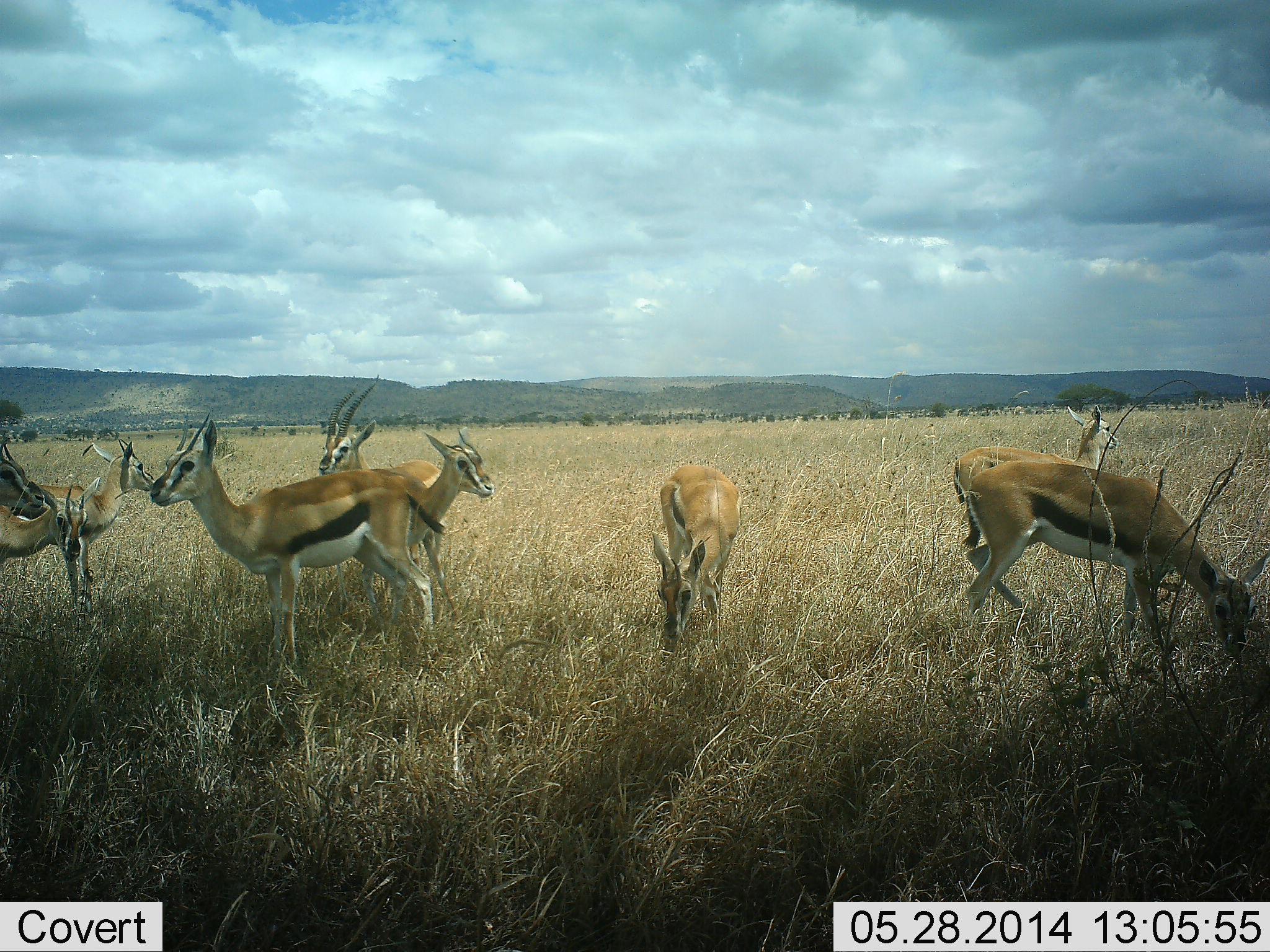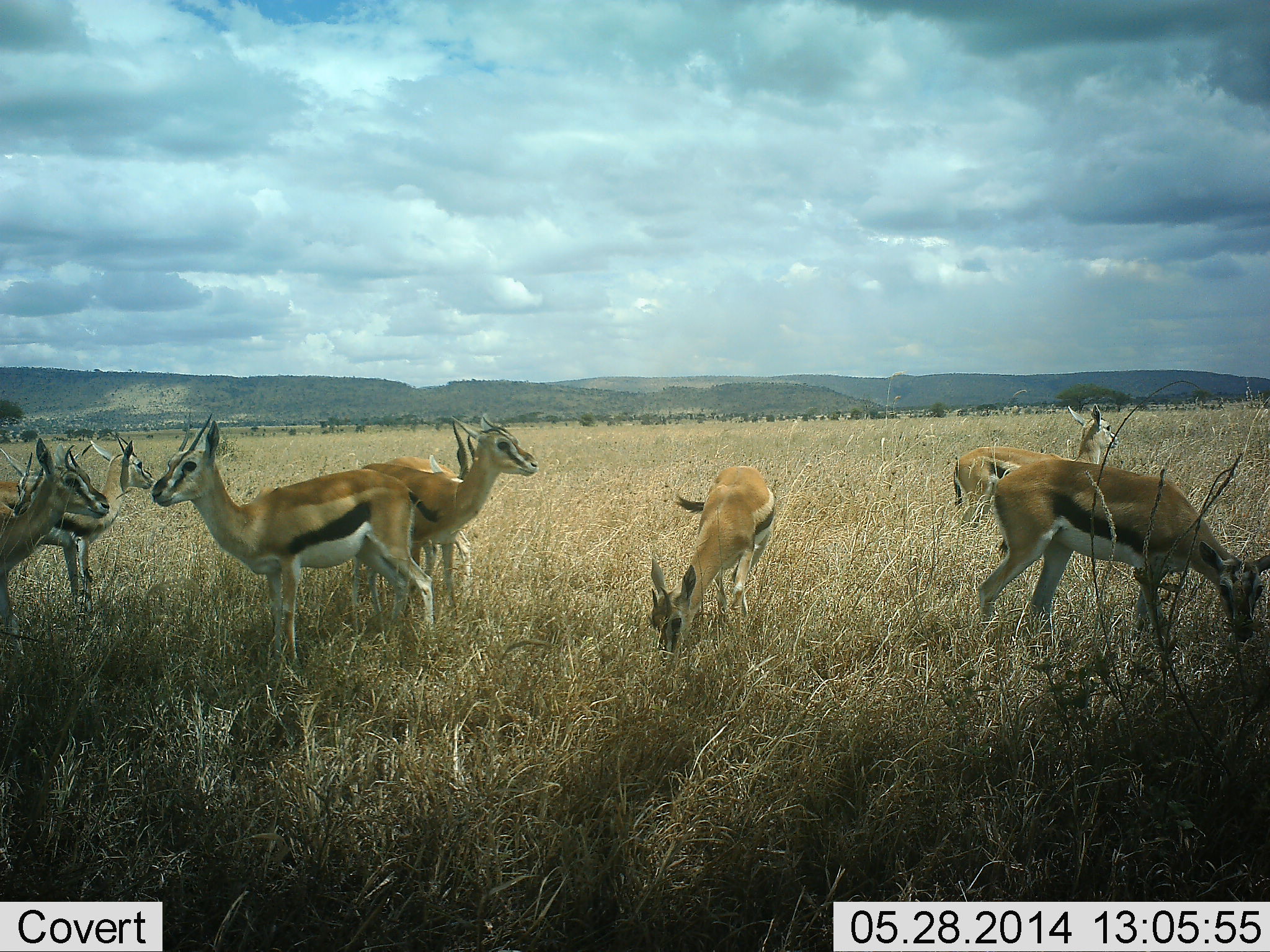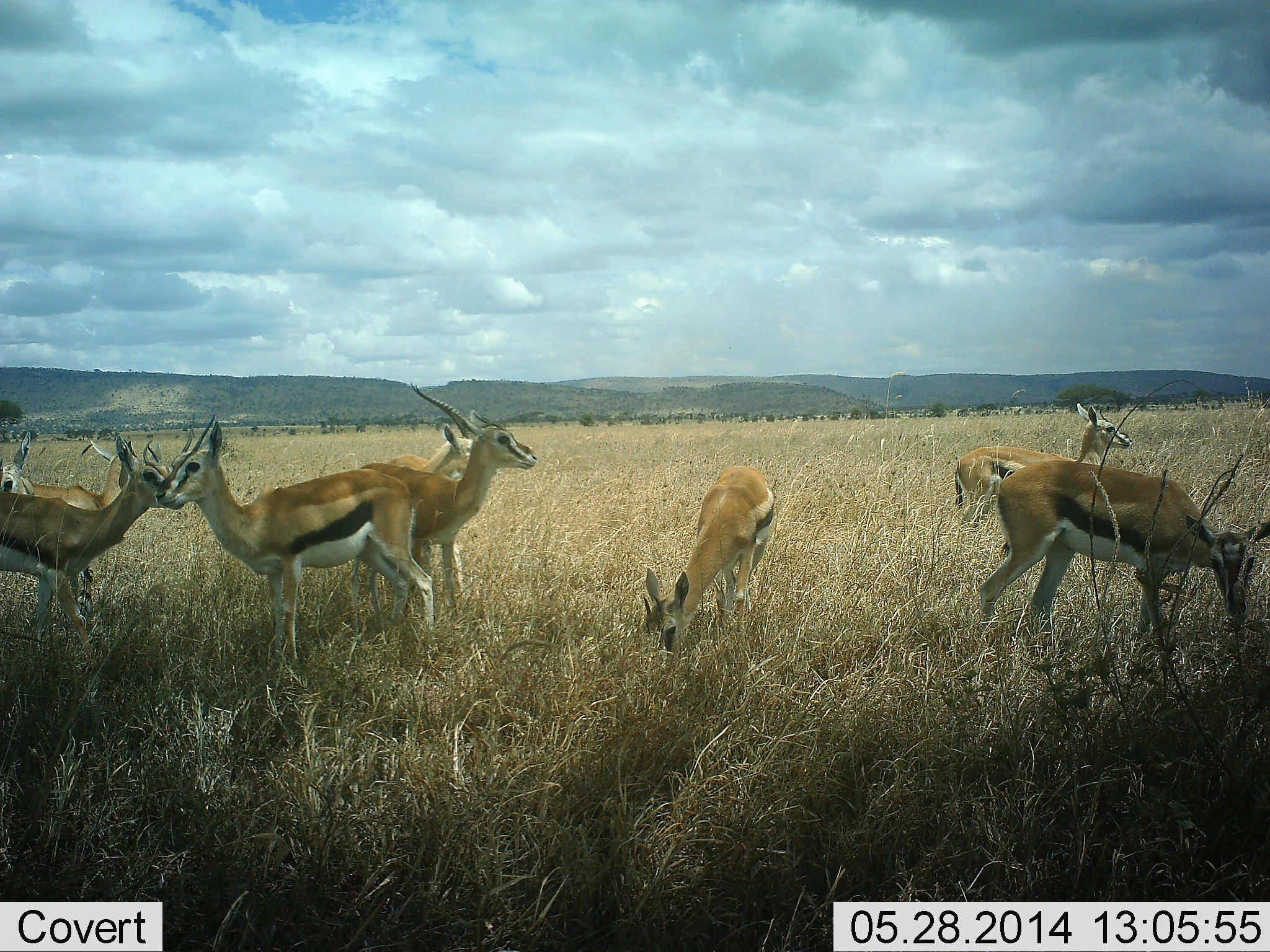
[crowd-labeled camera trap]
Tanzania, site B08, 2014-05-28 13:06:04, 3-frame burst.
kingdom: Animalia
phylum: Chordata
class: Mammalia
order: Artiodactyla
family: Bovidae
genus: Eudorcas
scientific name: Eudorcas thomsonii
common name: thomson's gazelle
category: gazellethomsons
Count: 9.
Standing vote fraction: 90%.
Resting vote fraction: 0%.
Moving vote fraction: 20%.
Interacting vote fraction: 10%.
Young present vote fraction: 0%.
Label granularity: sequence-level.